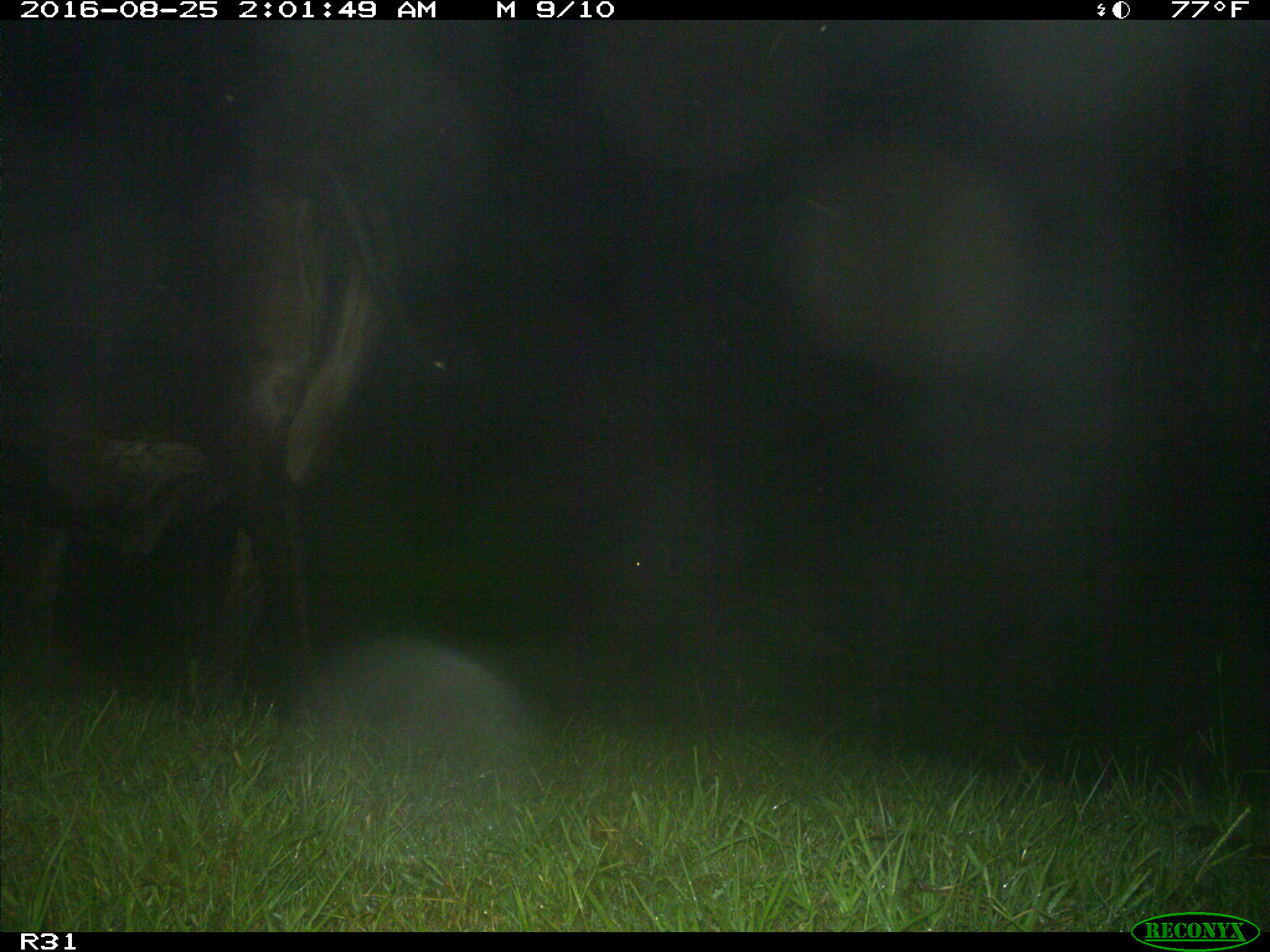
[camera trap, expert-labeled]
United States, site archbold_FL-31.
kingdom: Animalia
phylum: Chordata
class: Mammalia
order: Artiodactyla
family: Bovidae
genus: Bos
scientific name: Bos taurus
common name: domestic cow